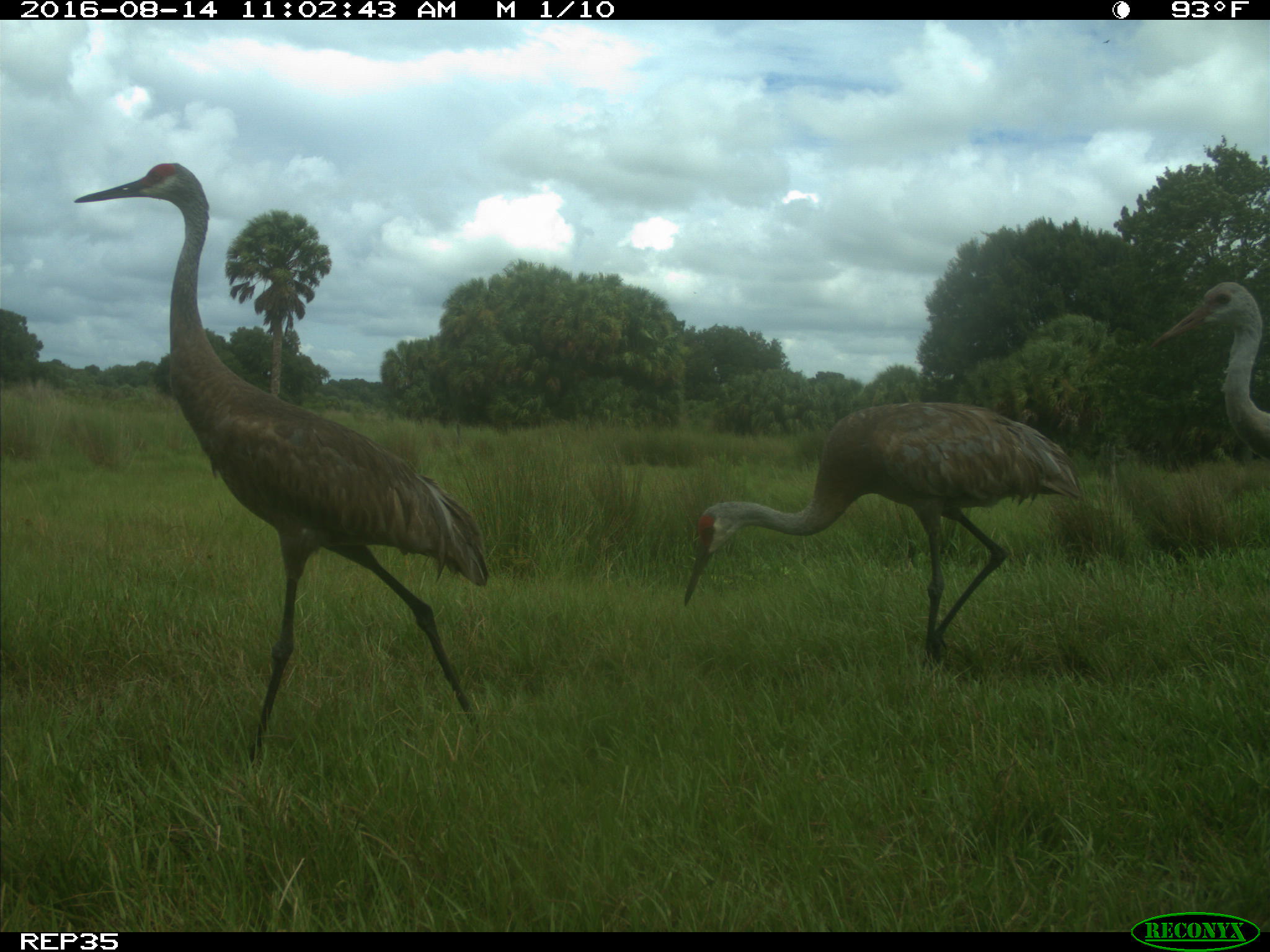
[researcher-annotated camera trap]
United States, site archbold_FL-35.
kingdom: Animalia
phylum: Chordata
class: Aves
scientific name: Aves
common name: birds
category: unidentified bird